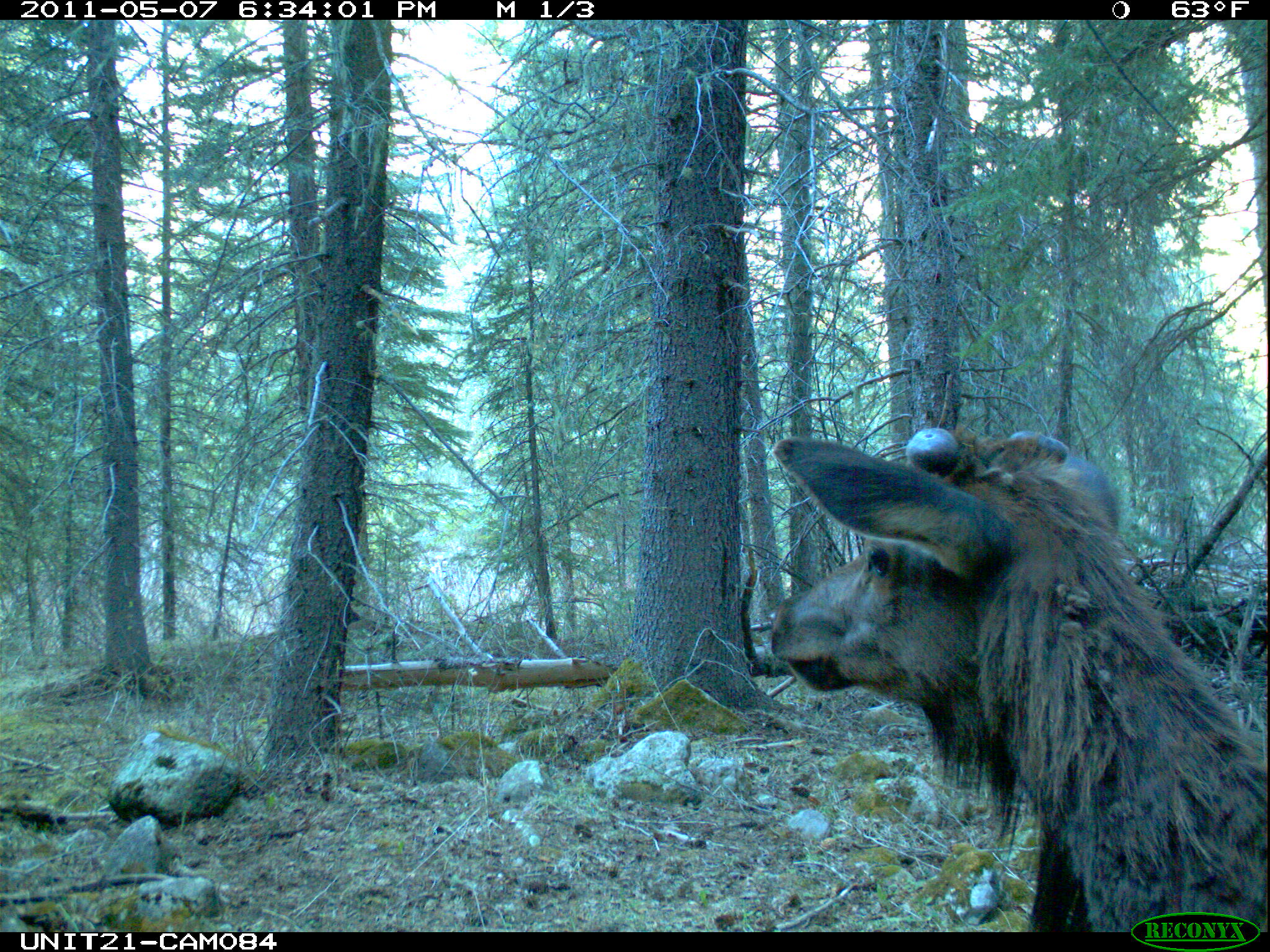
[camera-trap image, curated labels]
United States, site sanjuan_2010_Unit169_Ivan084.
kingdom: Animalia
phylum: Chordata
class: Mammalia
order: Artiodactyla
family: Cervidae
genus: Cervus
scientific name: Cervus elaphus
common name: red deer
Cervus elaphus (red deer).